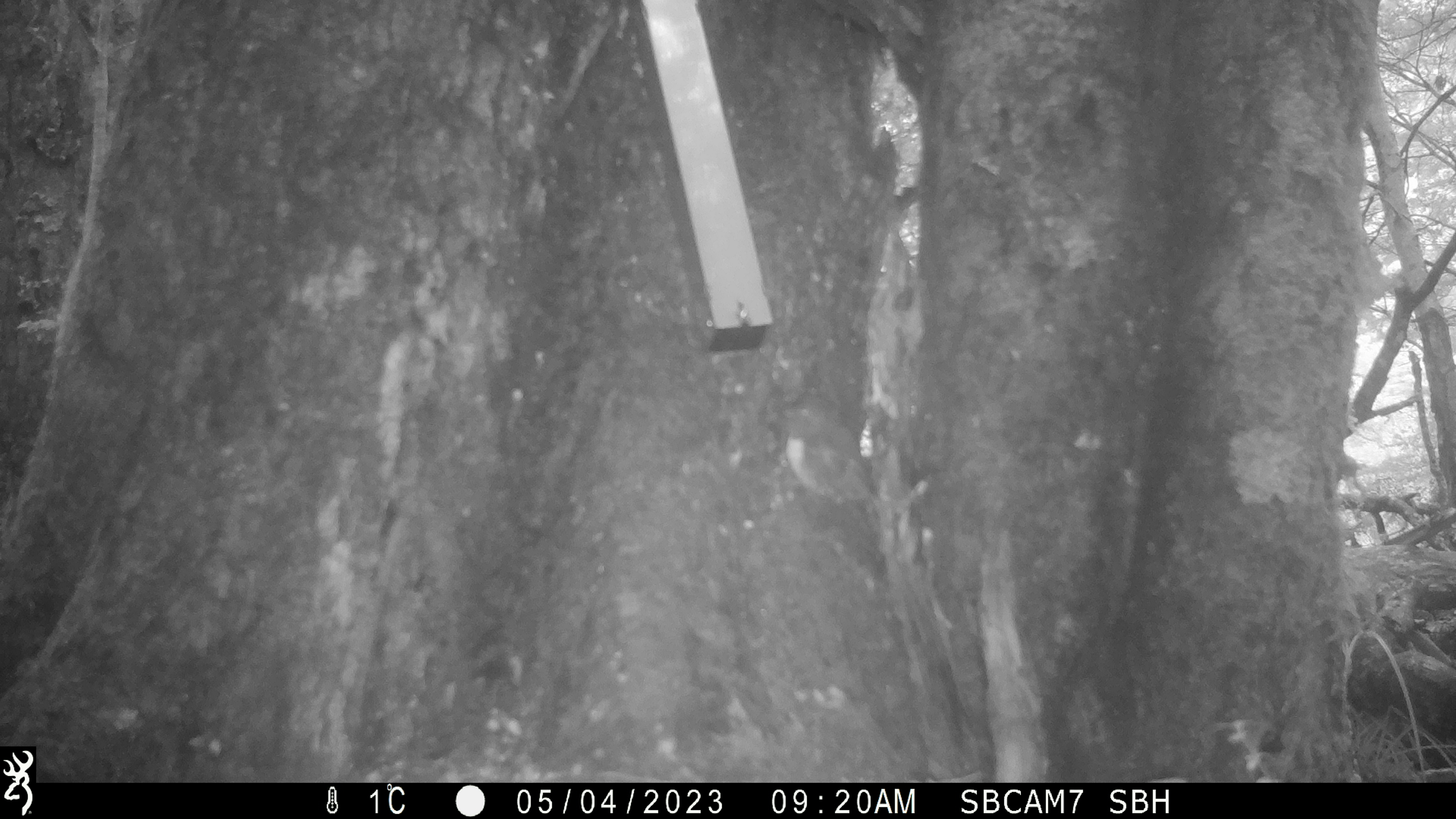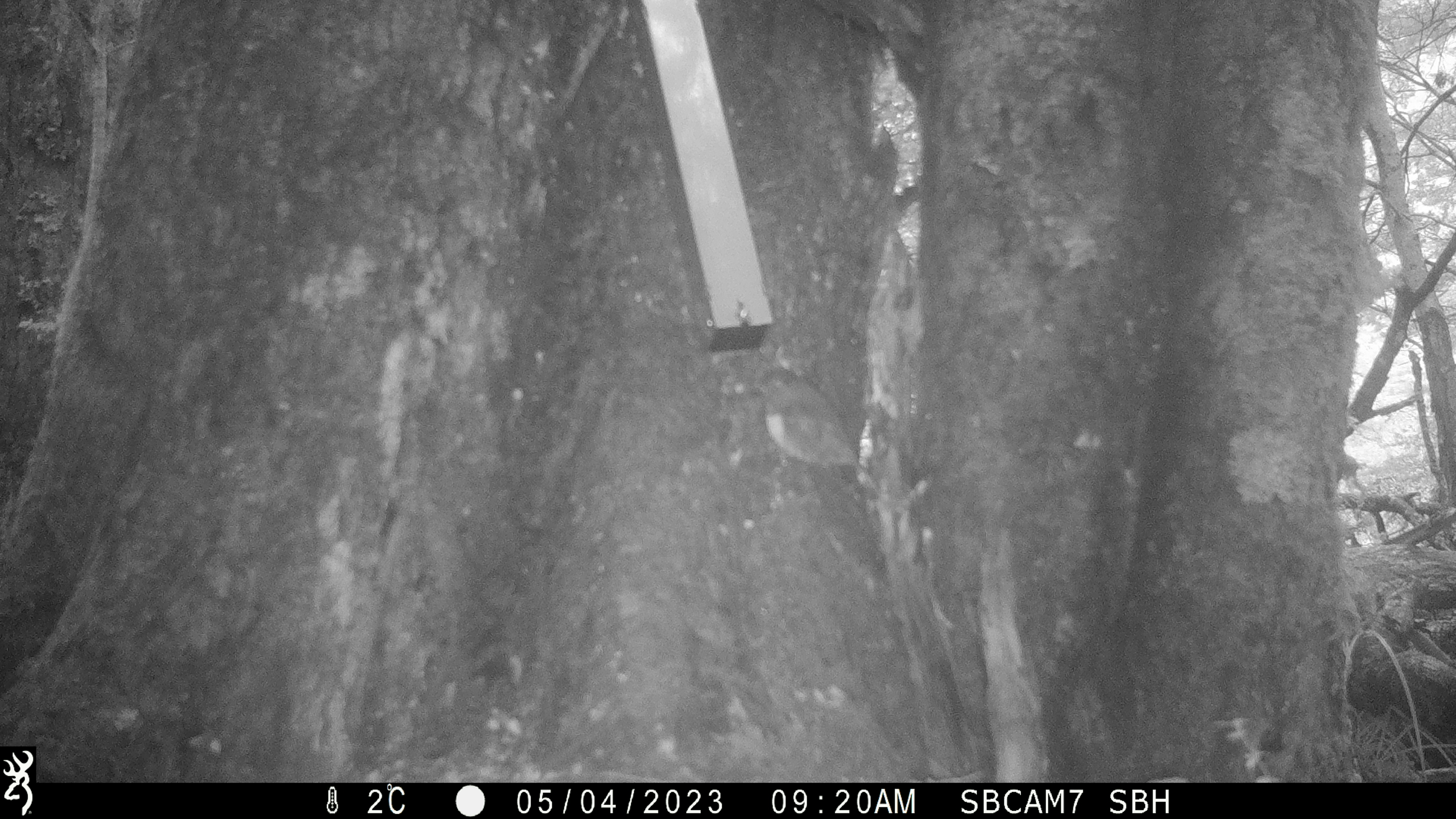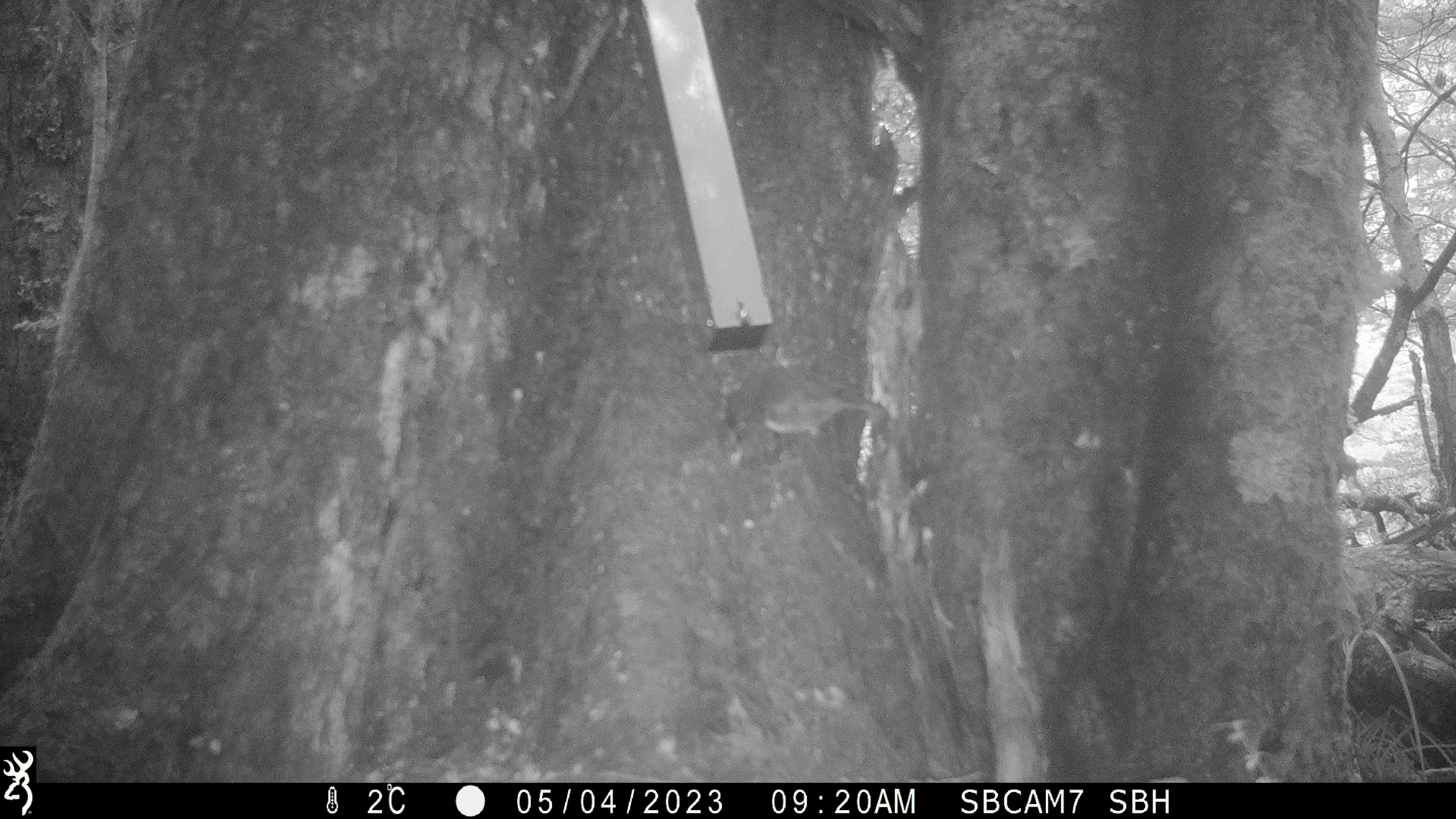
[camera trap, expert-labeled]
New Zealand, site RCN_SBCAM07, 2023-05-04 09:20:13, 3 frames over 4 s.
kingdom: Animalia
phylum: Chordata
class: Aves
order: Passeriformes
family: Petroicidae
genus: Petroica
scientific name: Petroica australis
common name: new zealand robin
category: robin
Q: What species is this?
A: Robin (new zealand robin) (Petroica australis).